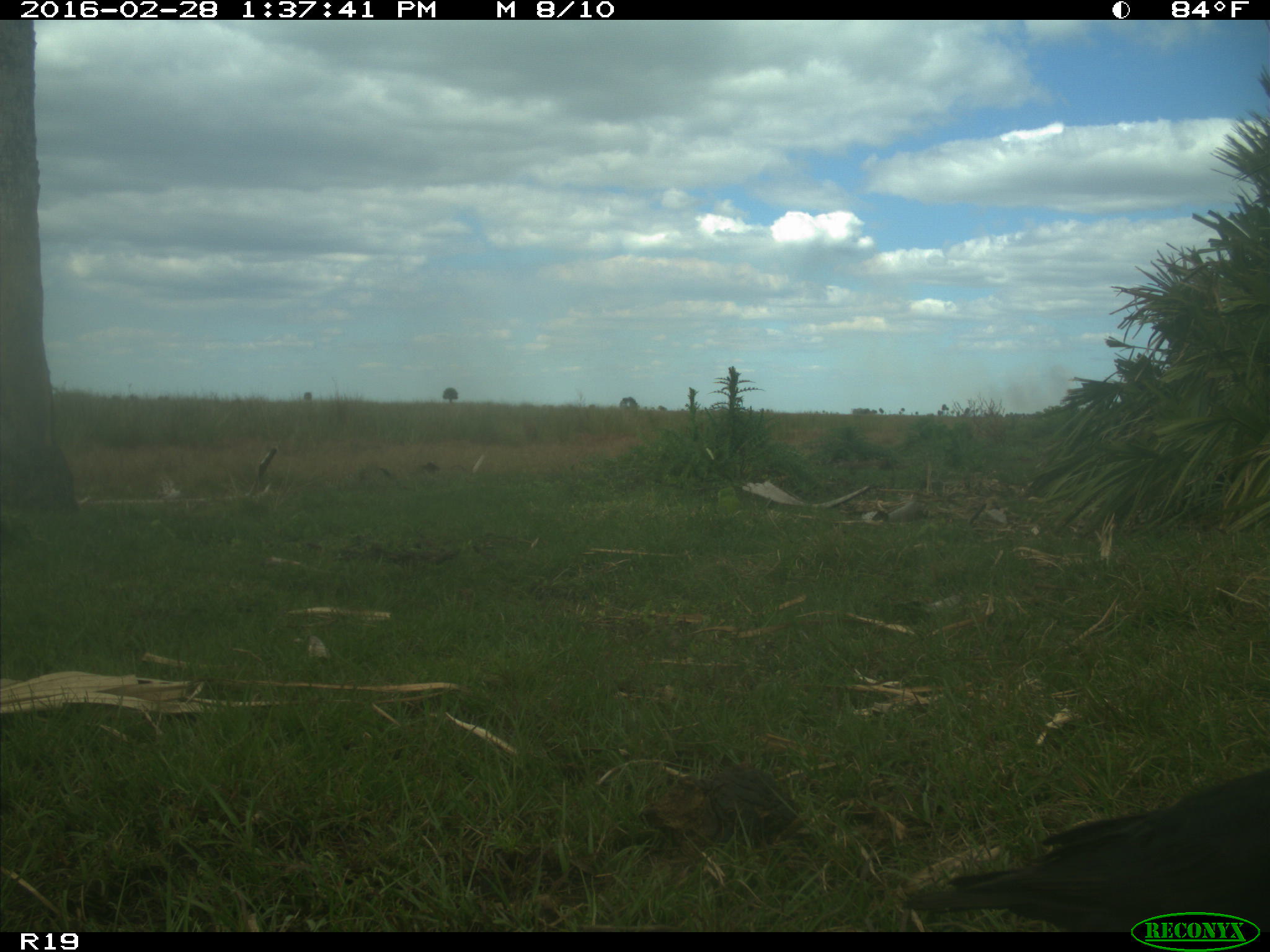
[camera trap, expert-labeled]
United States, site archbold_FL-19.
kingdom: Animalia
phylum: Chordata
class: Aves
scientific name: Aves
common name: birds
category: unidentified bird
Unidentified bird (birds) (Aves).